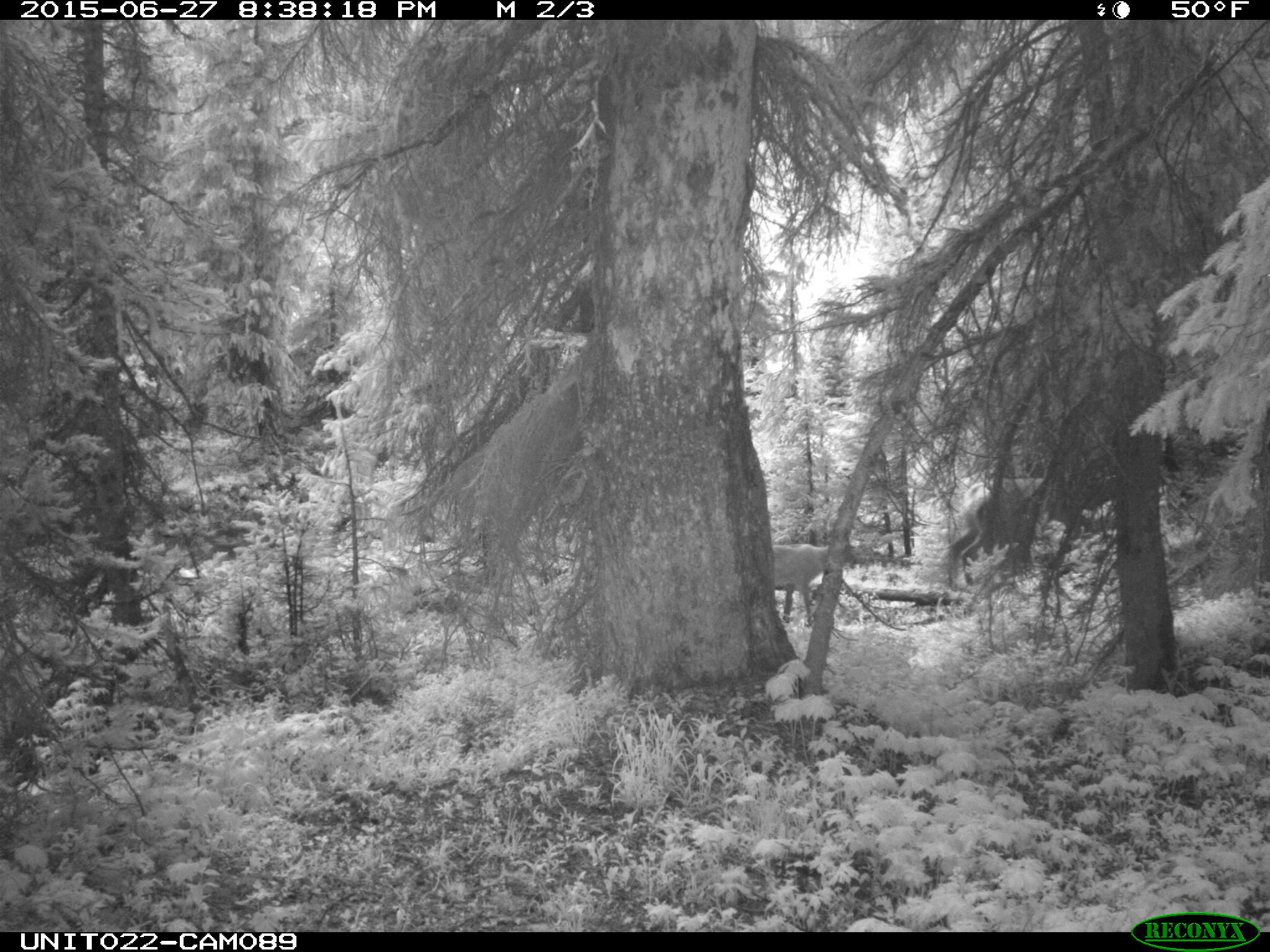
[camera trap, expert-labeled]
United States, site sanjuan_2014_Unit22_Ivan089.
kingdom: Animalia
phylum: Chordata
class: Mammalia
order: Artiodactyla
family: Cervidae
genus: Cervus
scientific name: Cervus elaphus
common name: red deer